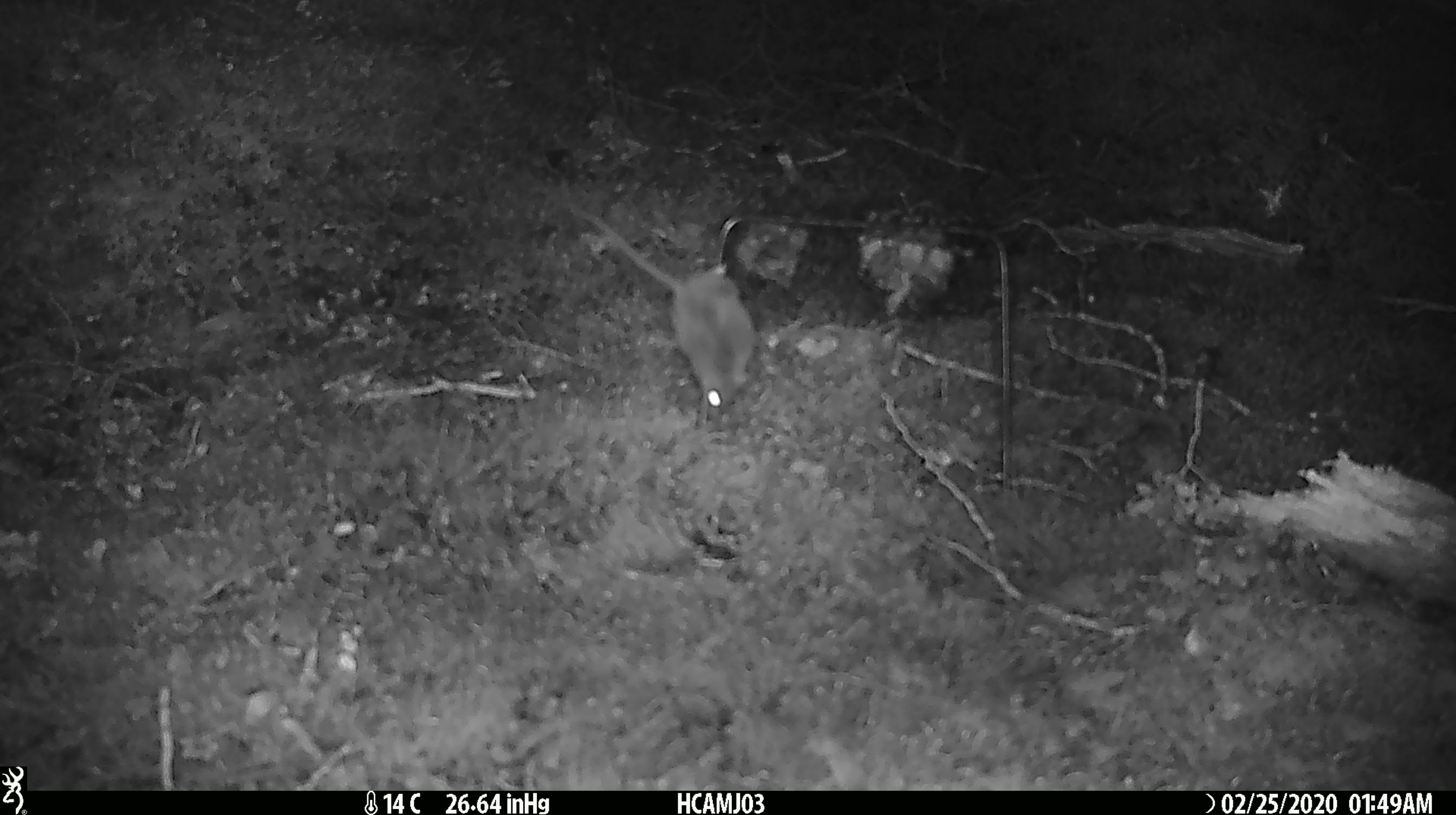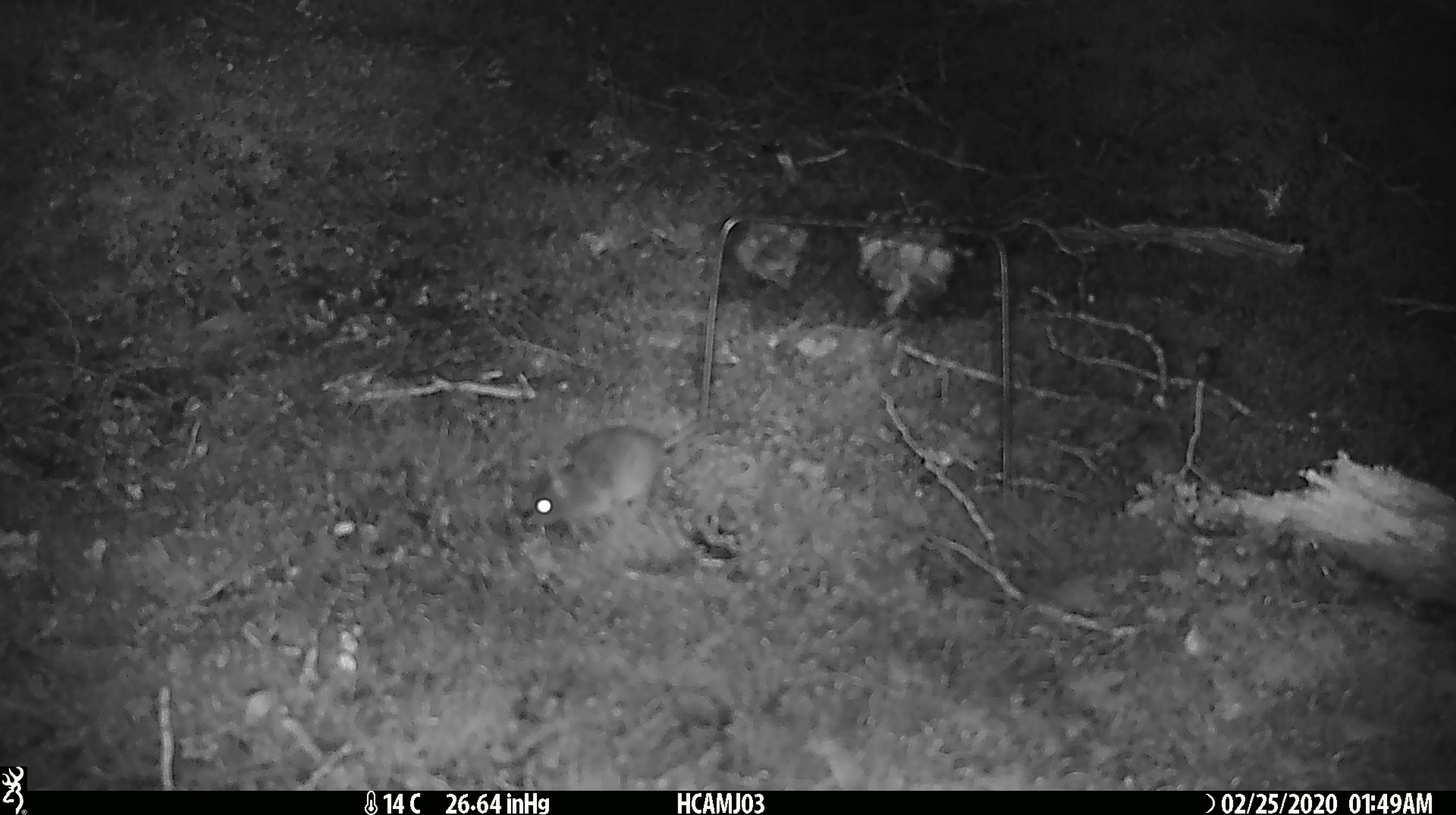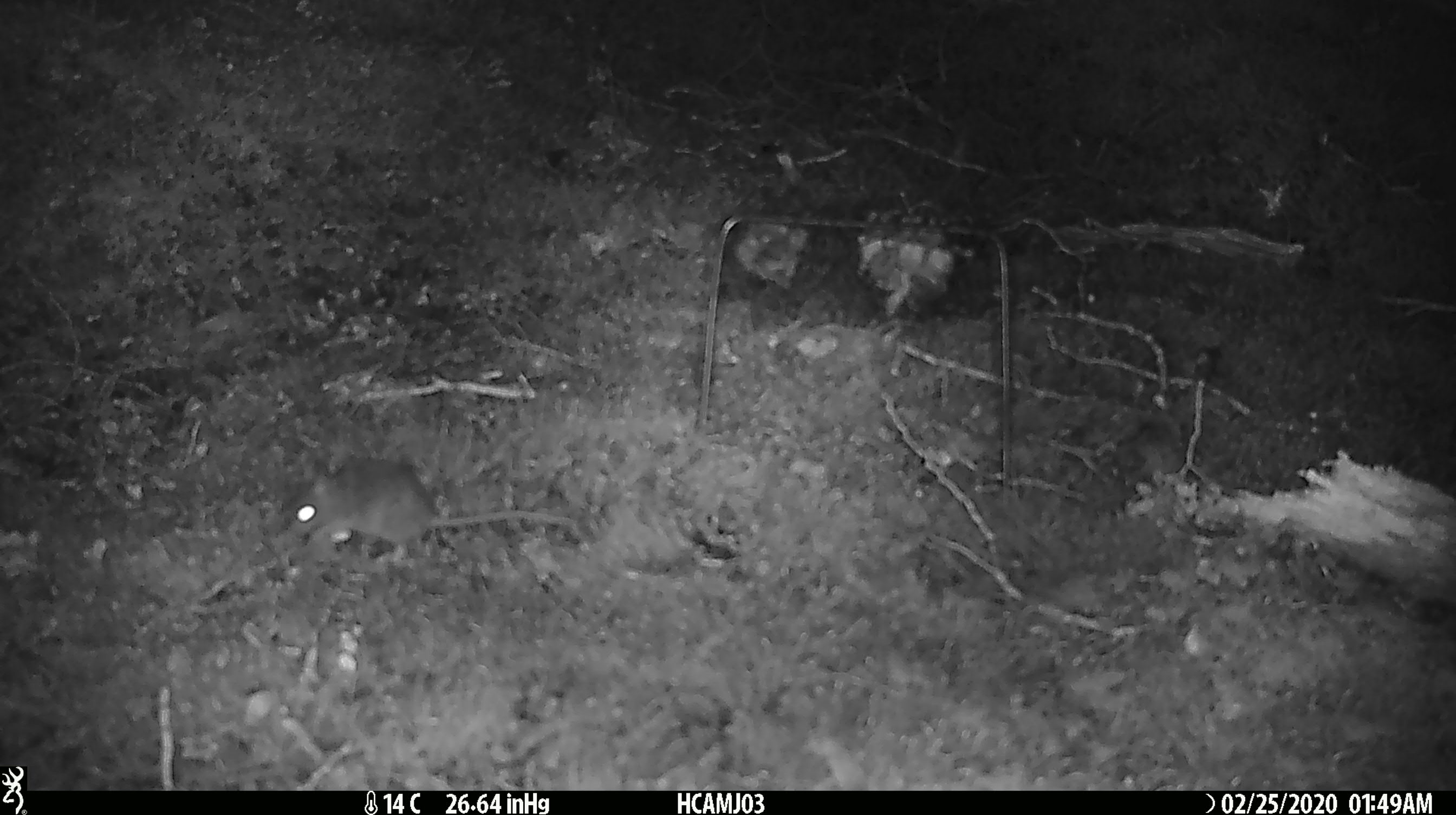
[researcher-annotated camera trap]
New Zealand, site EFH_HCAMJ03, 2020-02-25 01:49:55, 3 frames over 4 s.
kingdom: Animalia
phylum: Chordata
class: Mammalia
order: Rodentia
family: Muridae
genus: Mus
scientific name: Mus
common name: mouse